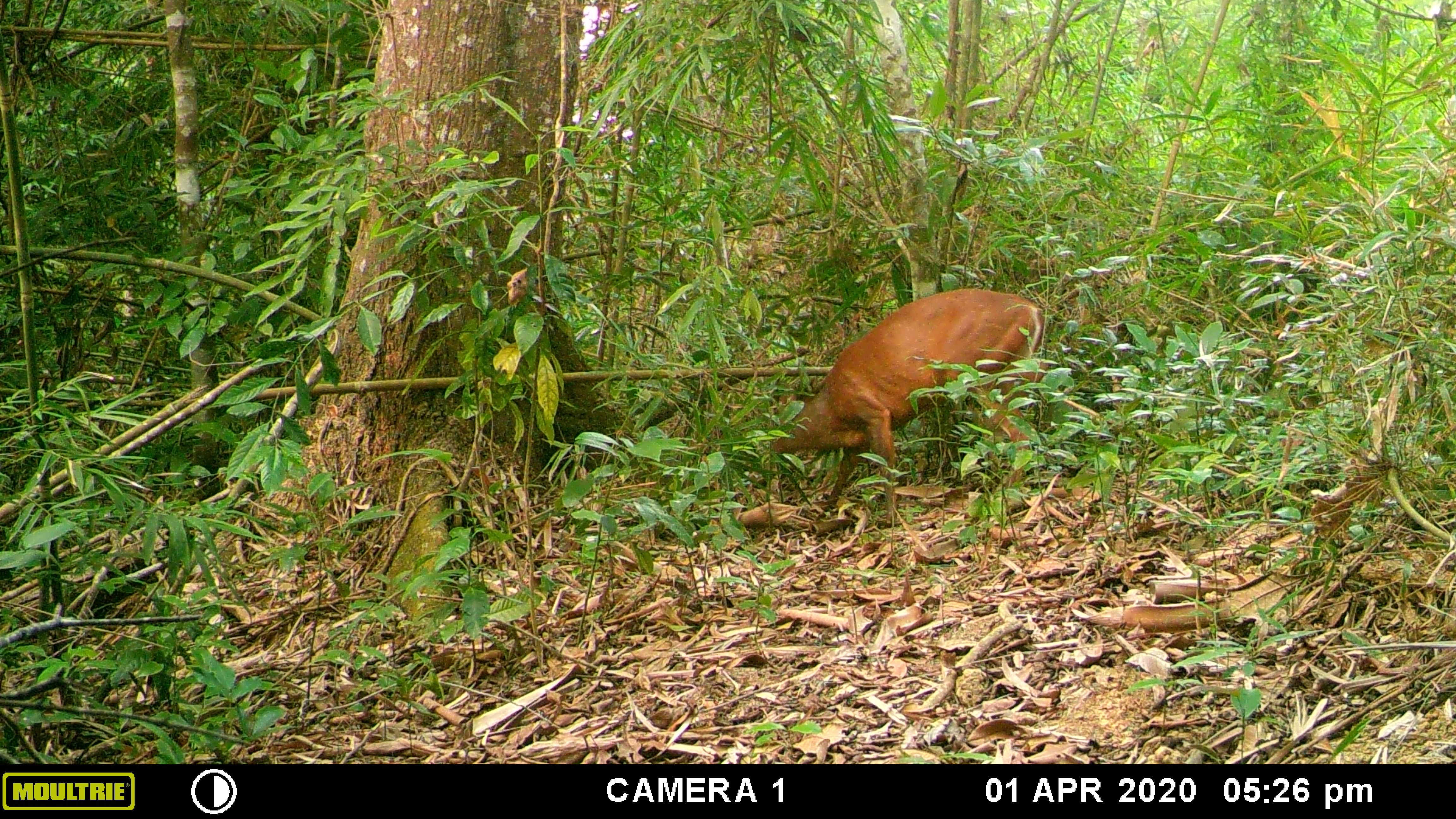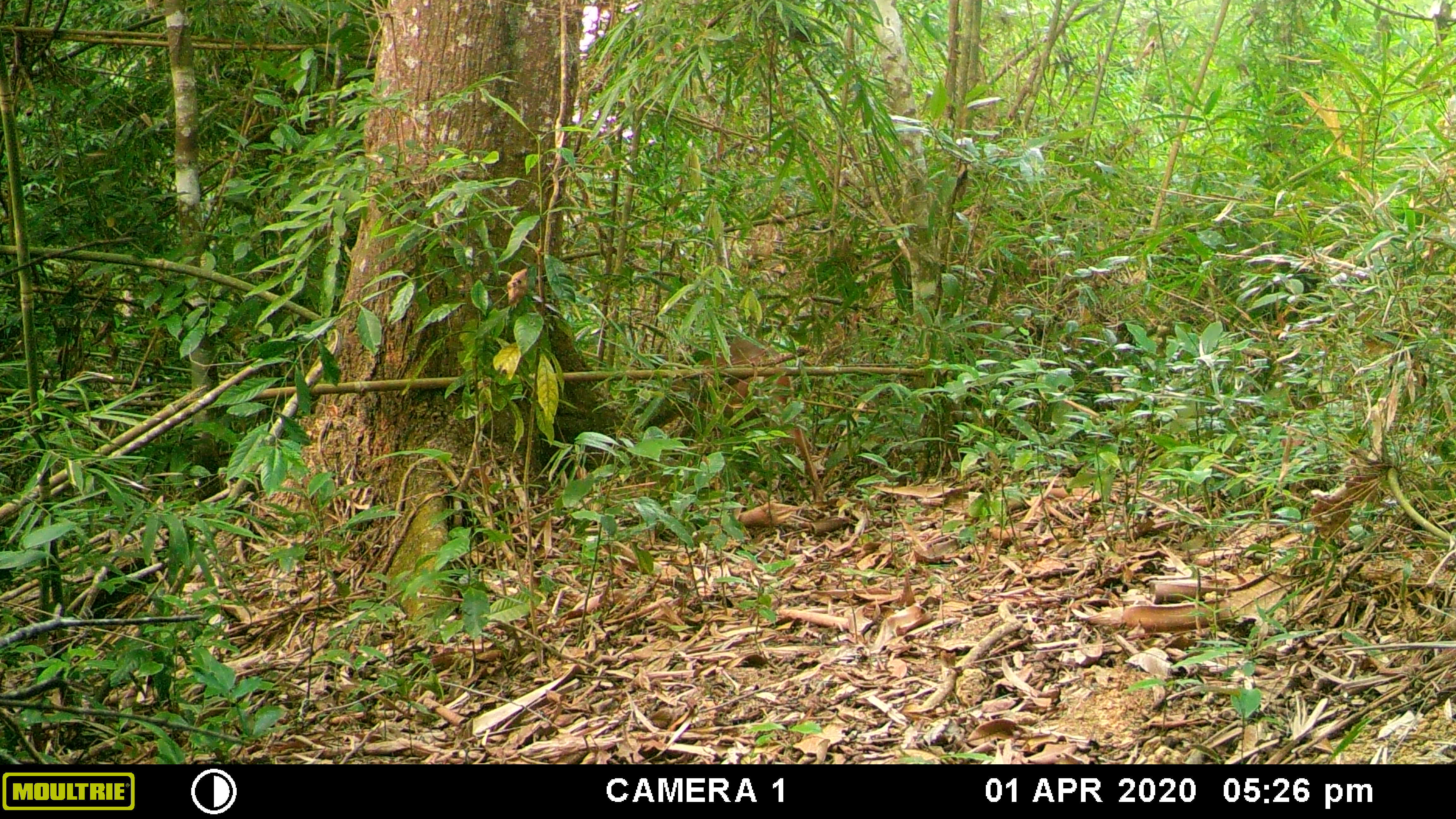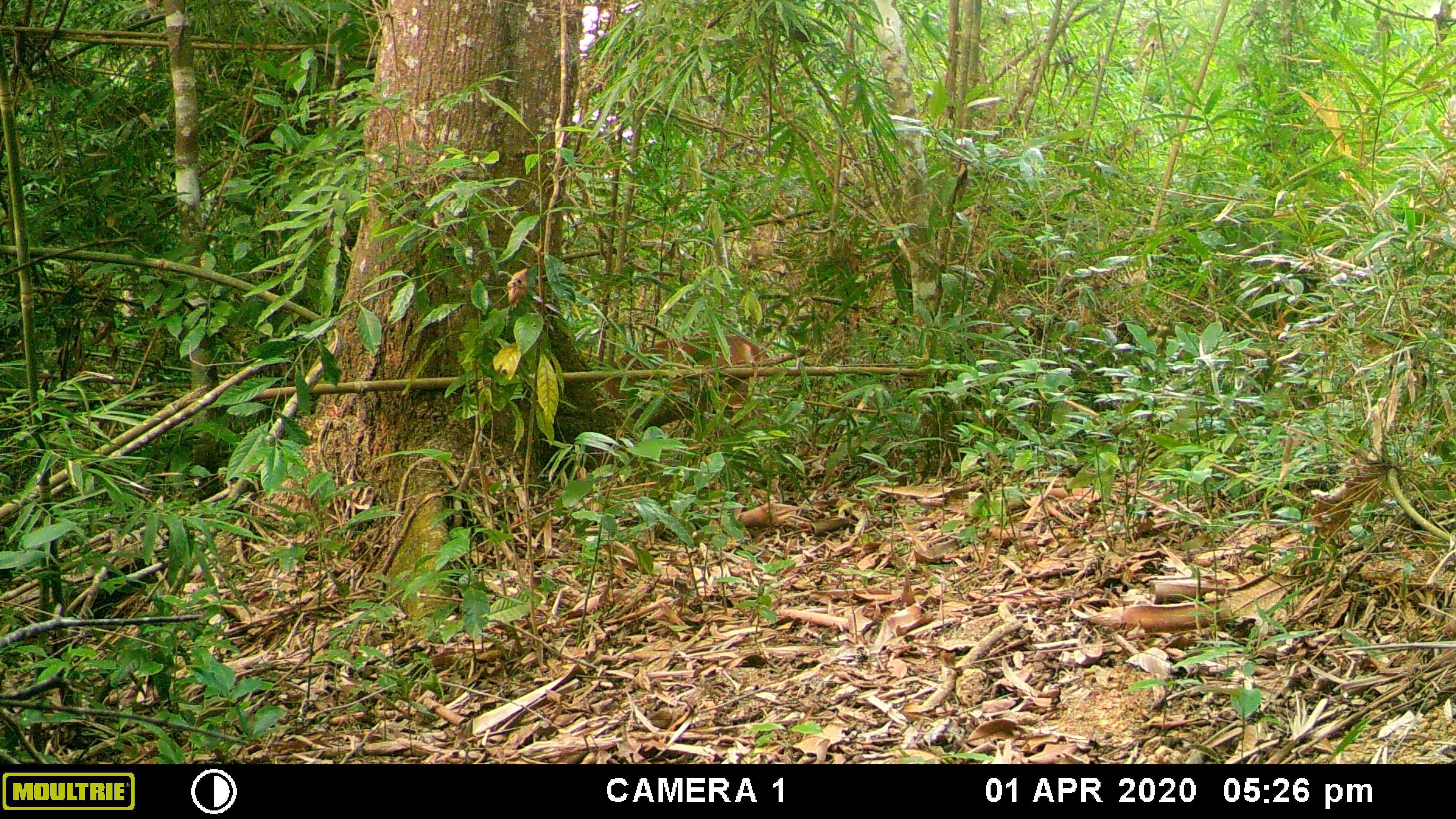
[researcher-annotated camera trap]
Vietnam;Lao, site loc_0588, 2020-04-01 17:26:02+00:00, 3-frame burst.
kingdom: Animalia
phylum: Chordata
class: Mammalia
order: Artiodactyla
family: Cervidae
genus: Muntiacus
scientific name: Muntiacus muntjak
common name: red muntjac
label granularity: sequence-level